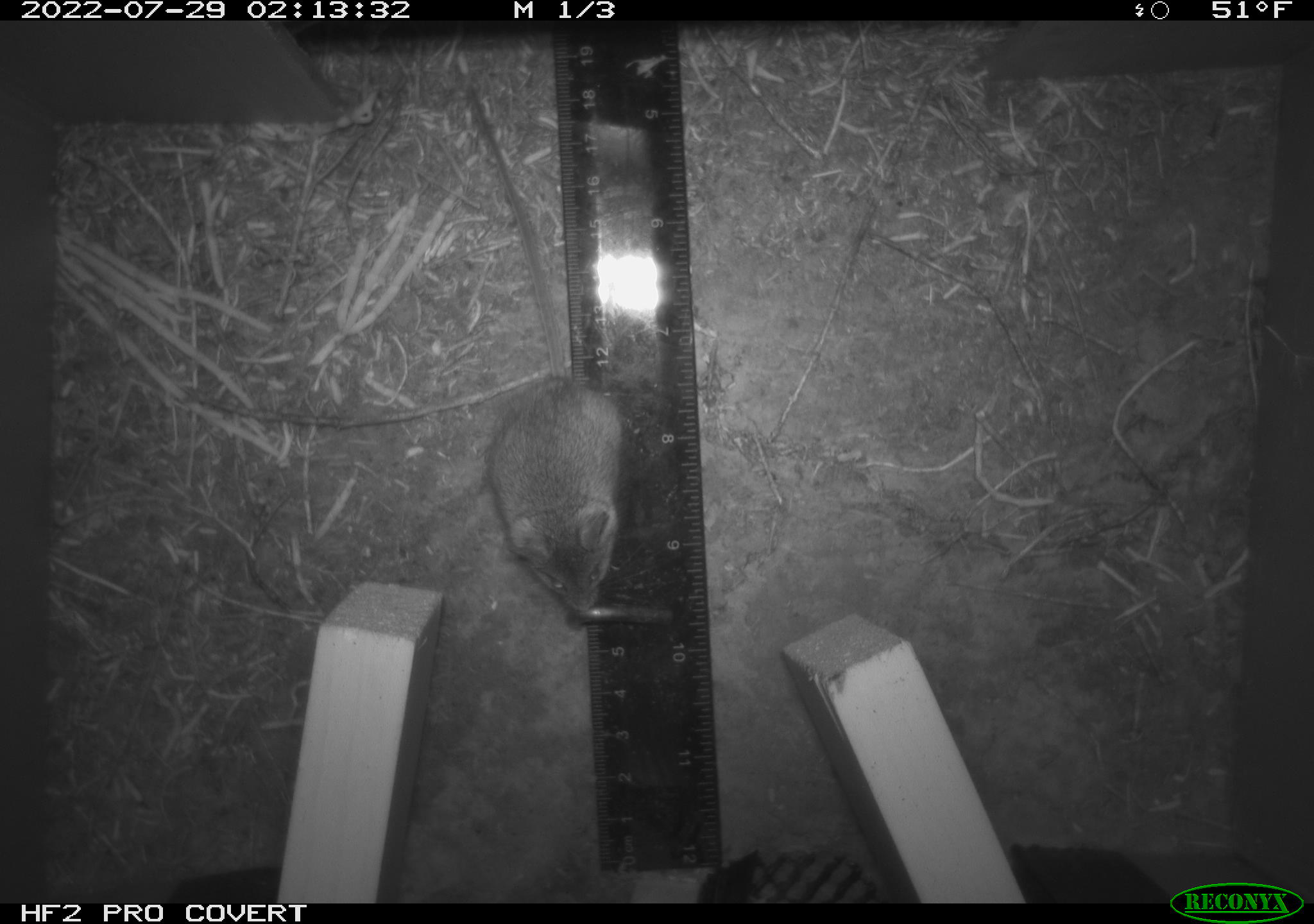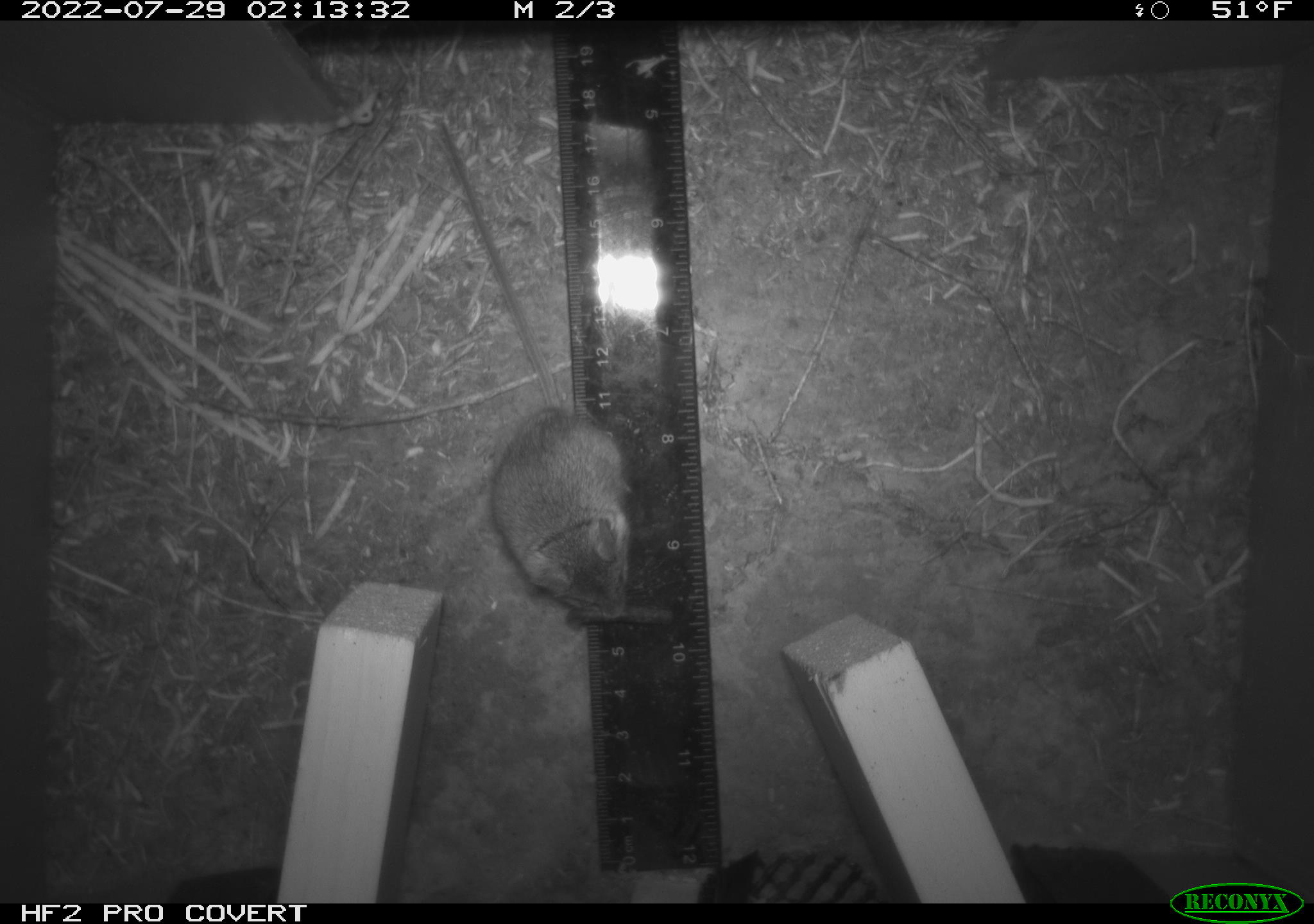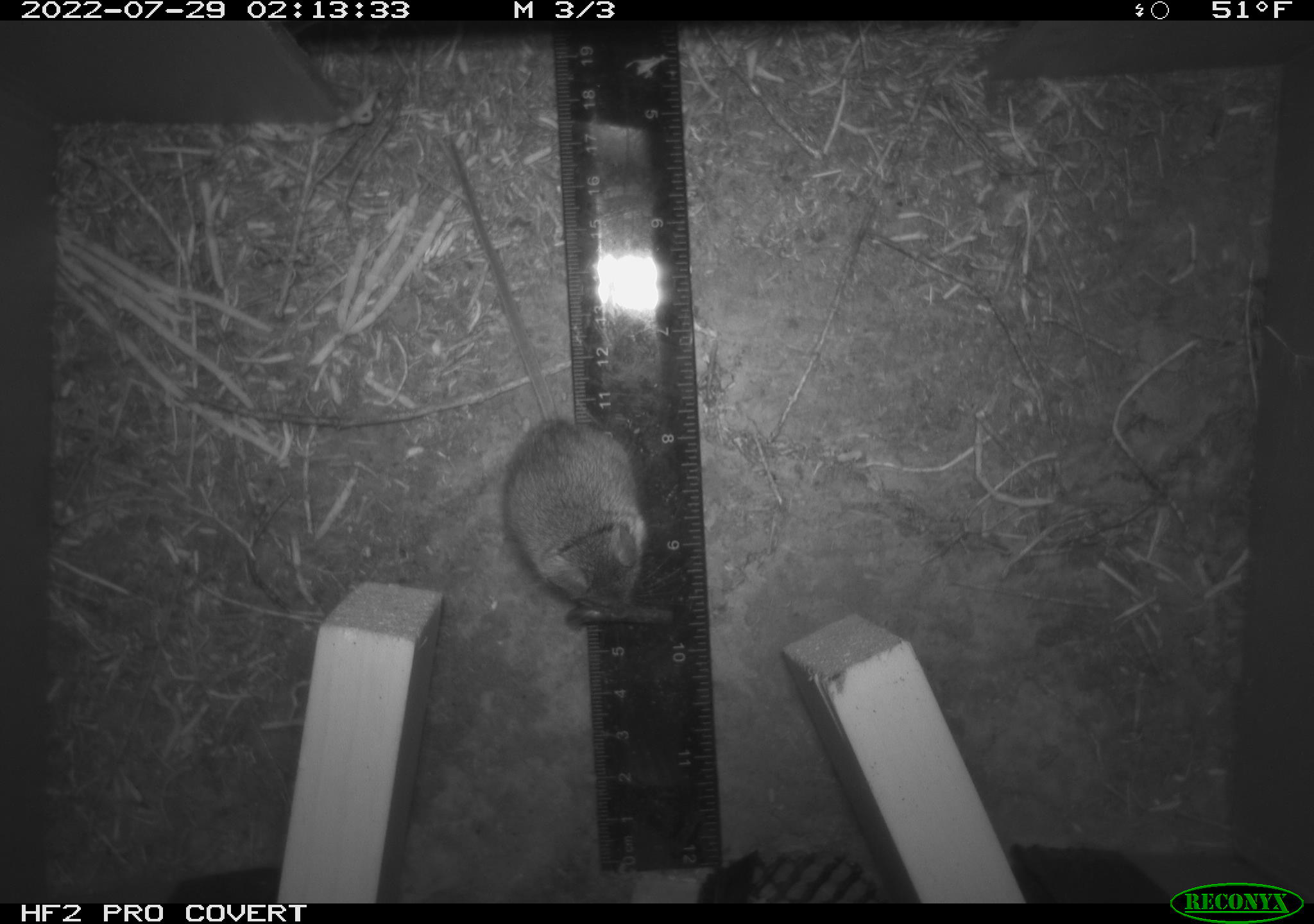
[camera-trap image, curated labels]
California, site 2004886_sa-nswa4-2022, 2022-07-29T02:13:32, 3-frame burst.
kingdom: Animalia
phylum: Chordata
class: Mammalia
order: Rodentia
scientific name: Rodentia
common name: mouse species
Mouse species (Rodentia).